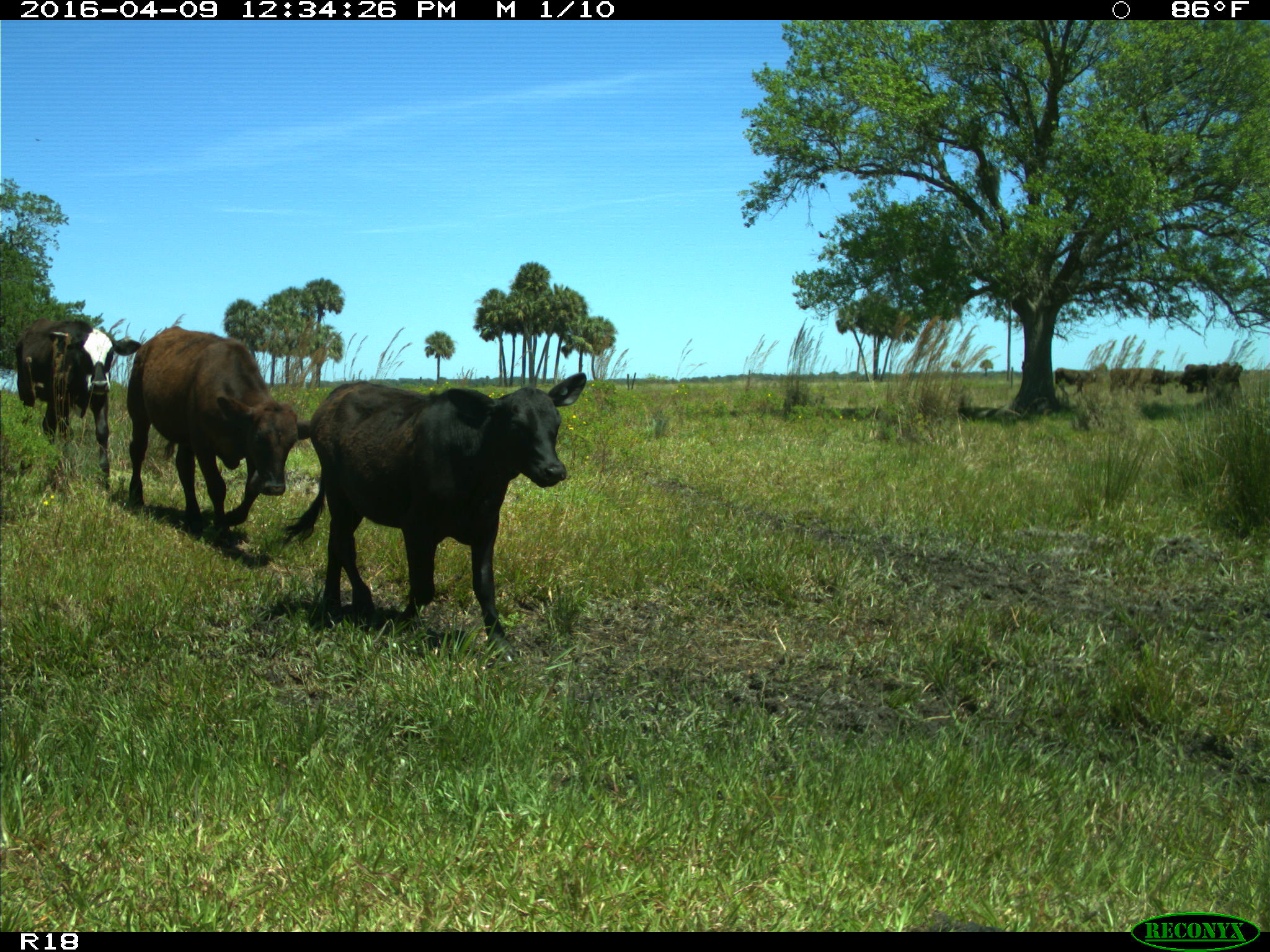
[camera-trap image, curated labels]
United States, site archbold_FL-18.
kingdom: Animalia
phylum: Chordata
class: Mammalia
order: Artiodactyla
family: Bovidae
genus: Bos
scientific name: Bos taurus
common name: domestic cow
Bos taurus (domestic cow).